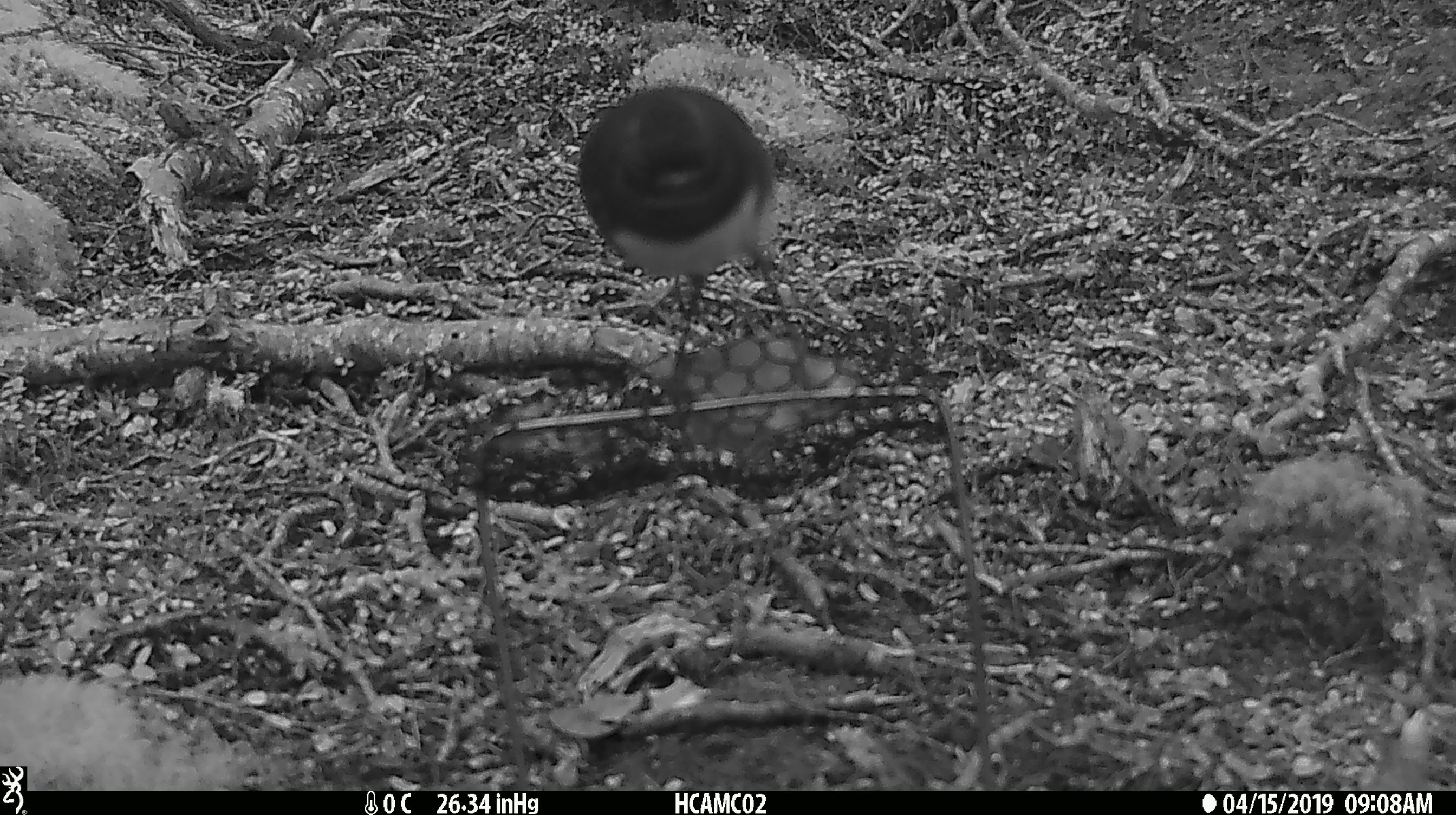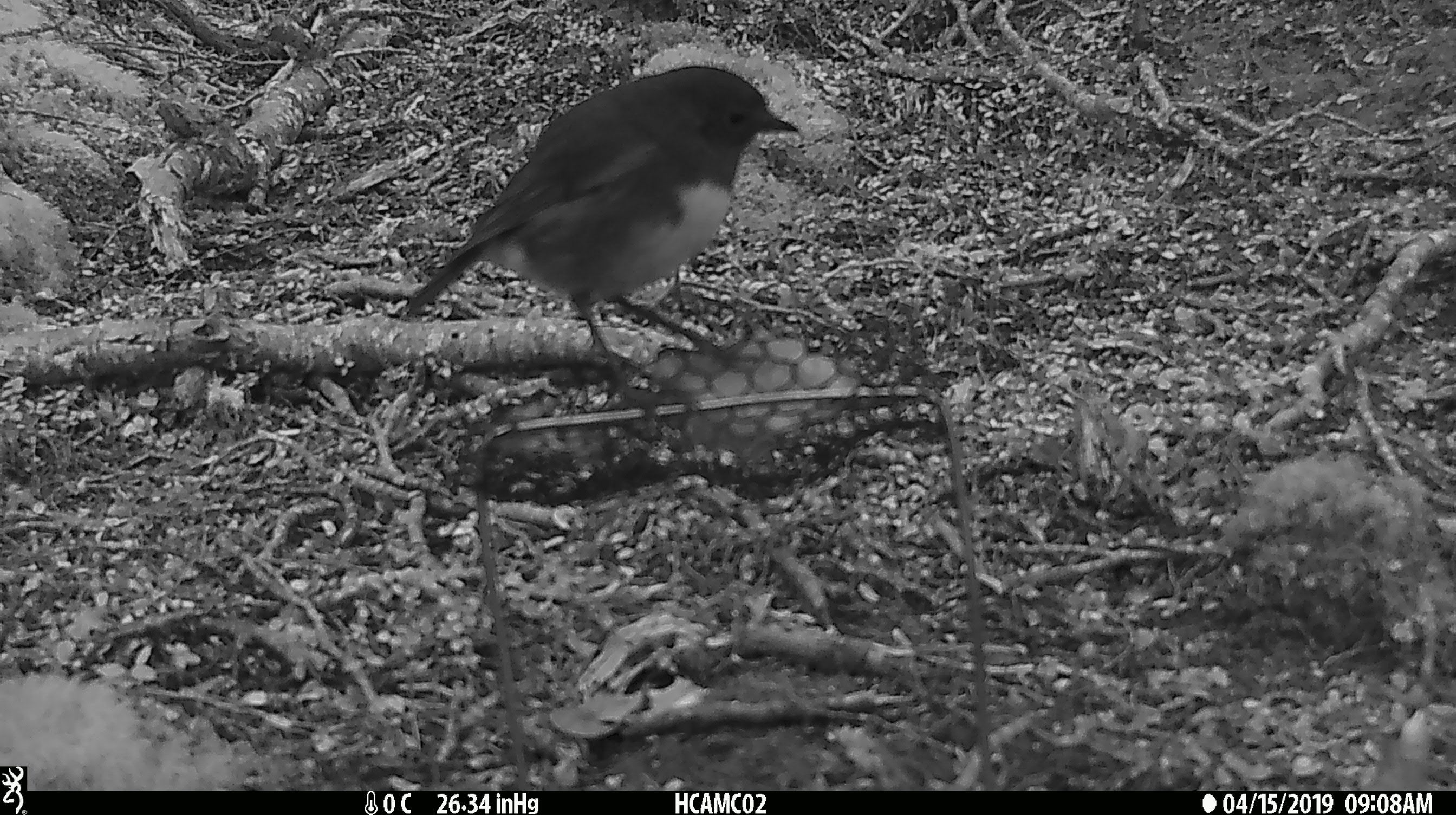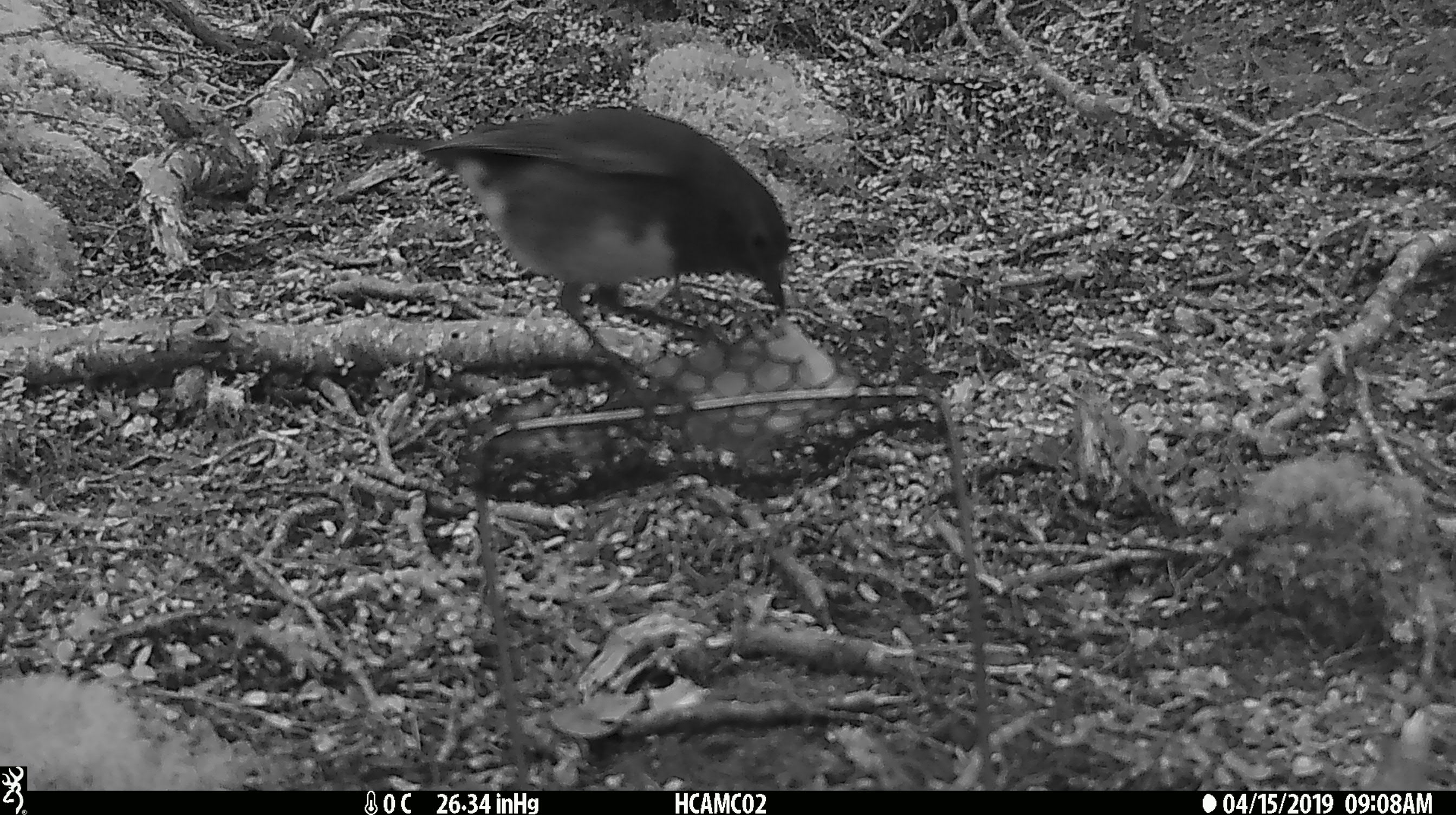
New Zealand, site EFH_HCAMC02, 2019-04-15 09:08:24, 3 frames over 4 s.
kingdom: Animalia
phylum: Chordata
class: Aves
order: Passeriformes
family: Petroicidae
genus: Petroica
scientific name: Petroica australis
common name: new zealand robin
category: robin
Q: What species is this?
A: Robin (new zealand robin) (Petroica australis).